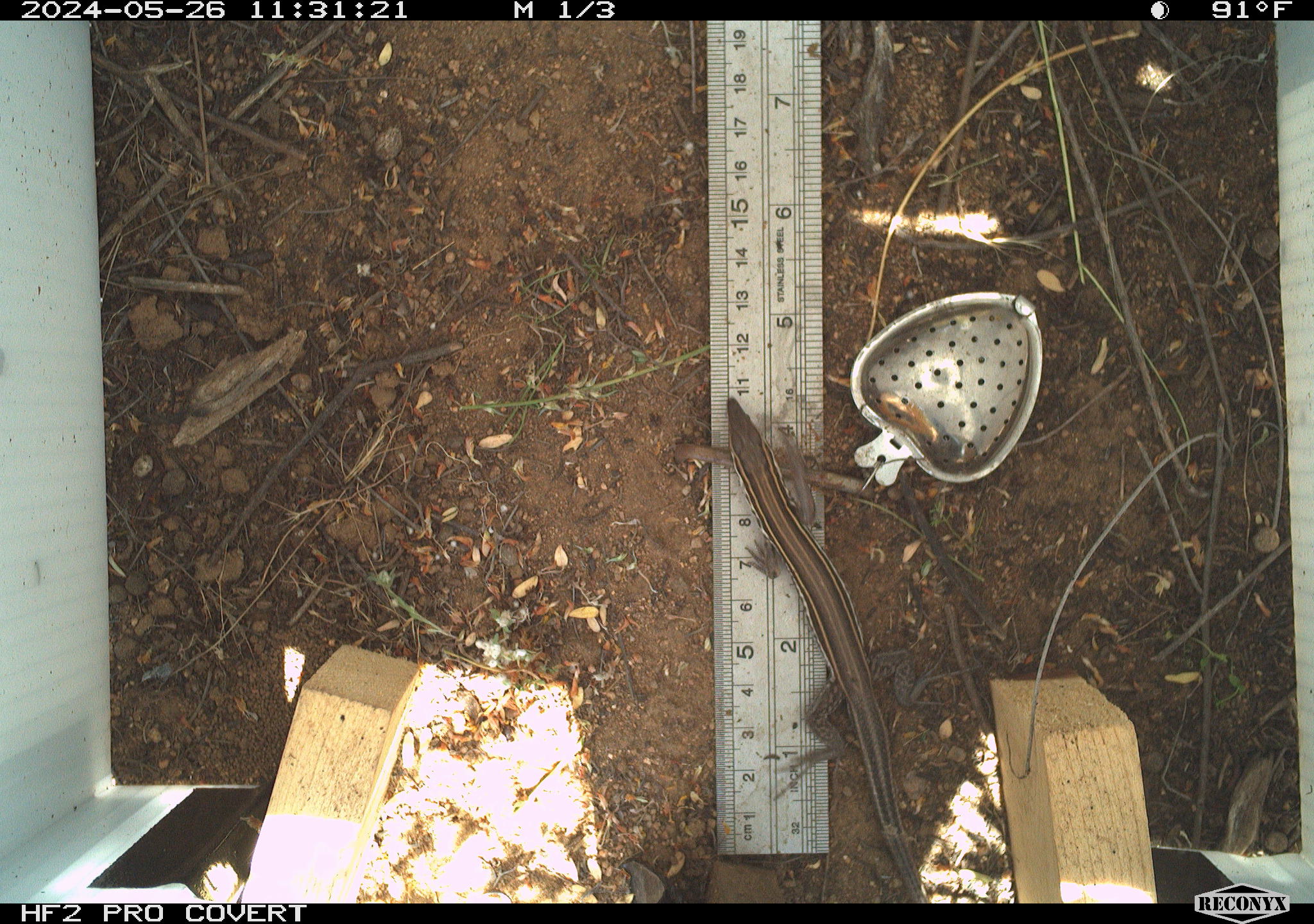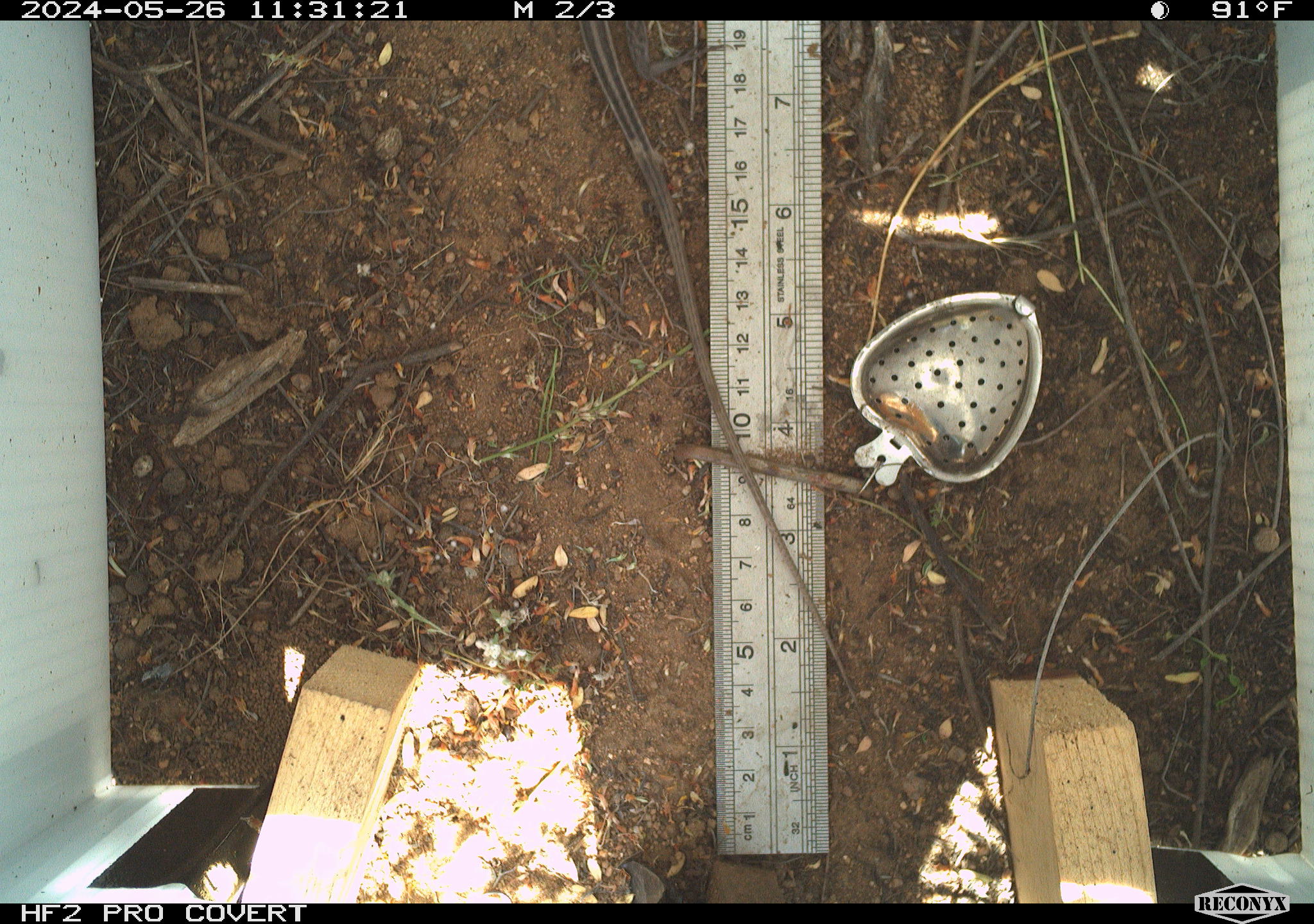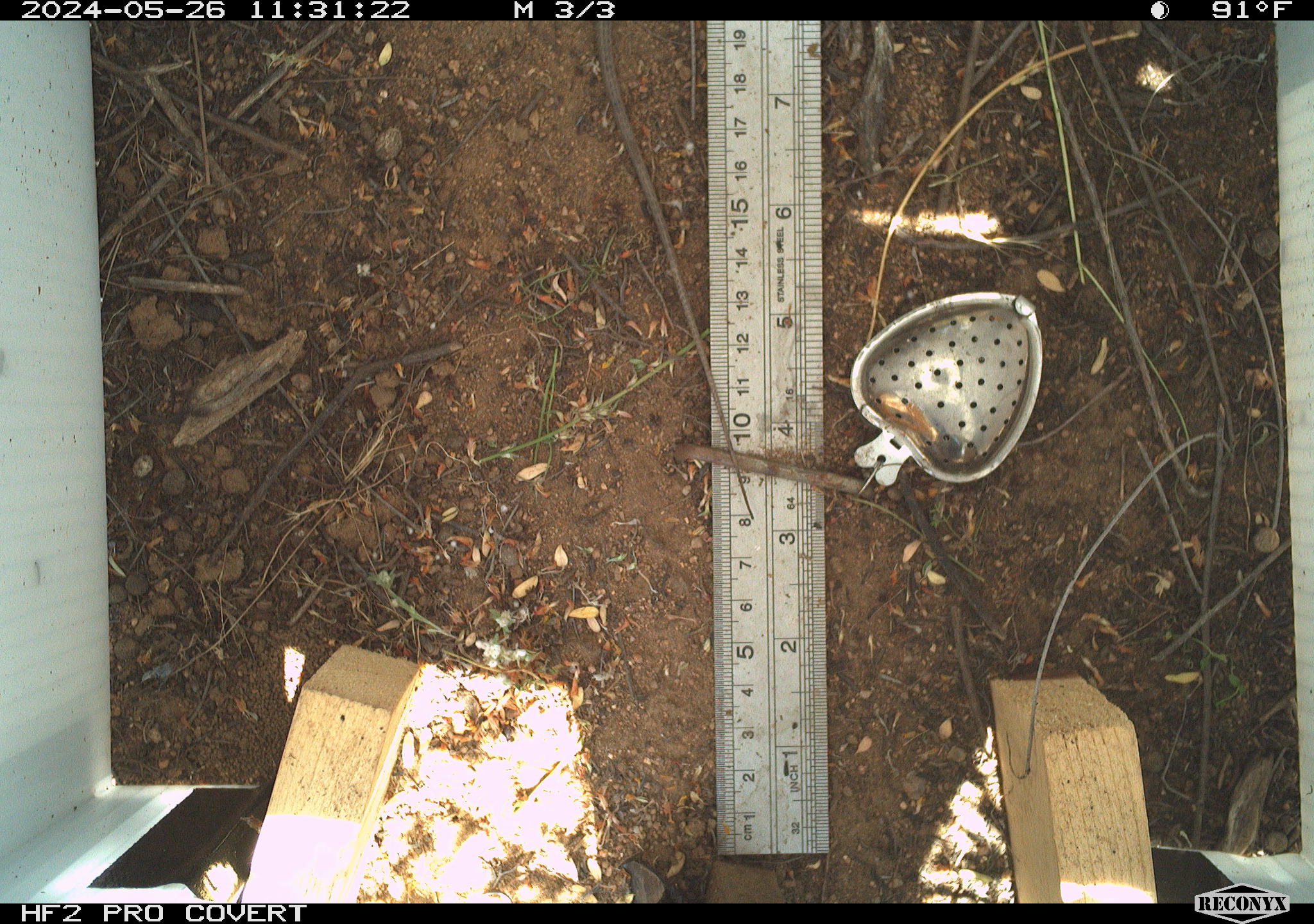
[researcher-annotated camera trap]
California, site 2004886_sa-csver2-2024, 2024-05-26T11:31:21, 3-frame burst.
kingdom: Animalia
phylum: Chordata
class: Reptilia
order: Squamata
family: Scincidae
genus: Plestiodon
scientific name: Plestiodon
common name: blue-tailed skinks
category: plestiodon species